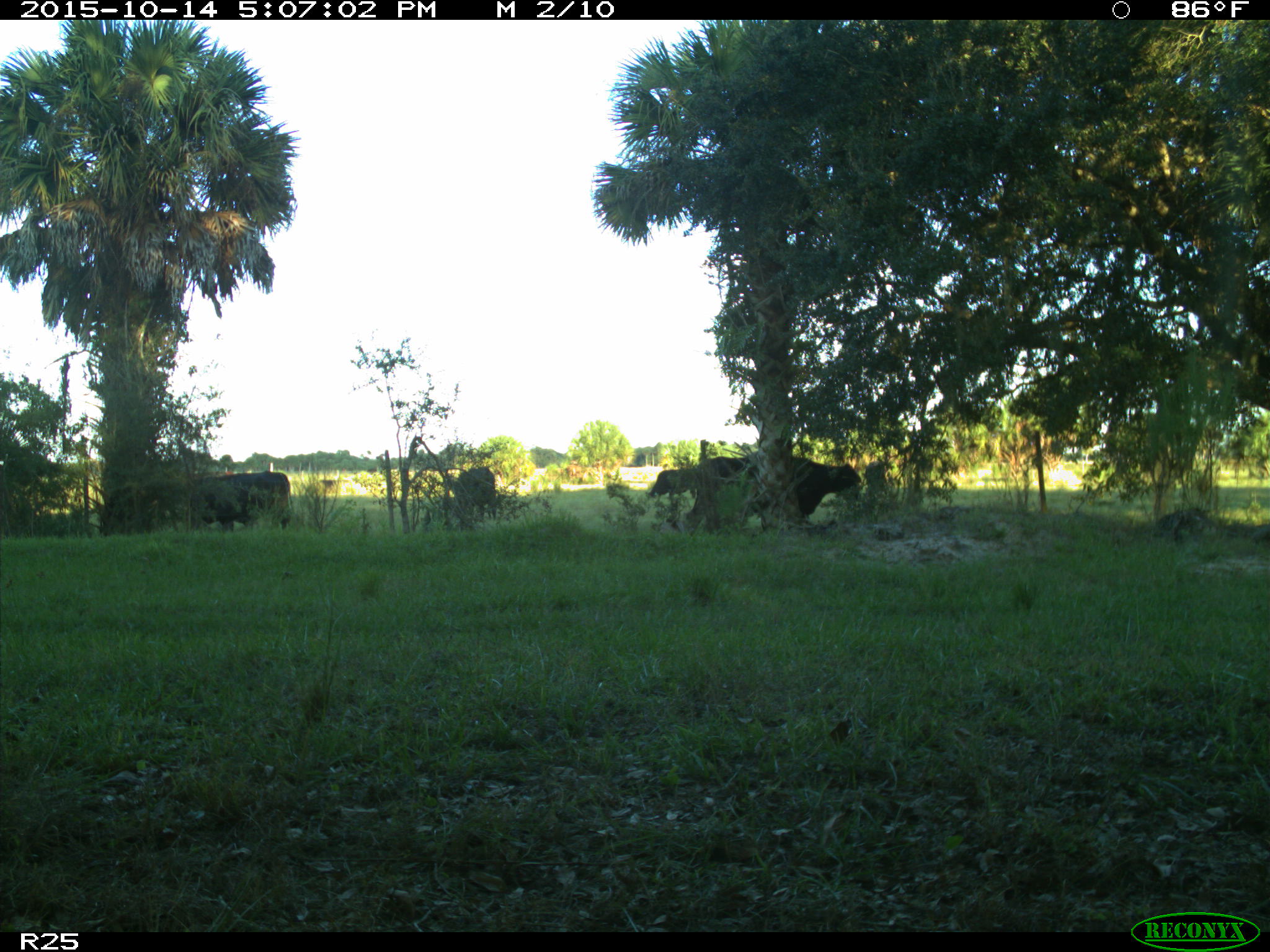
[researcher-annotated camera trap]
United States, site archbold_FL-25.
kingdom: Animalia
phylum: Chordata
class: Mammalia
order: Artiodactyla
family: Bovidae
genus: Bos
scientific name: Bos taurus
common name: domestic cow